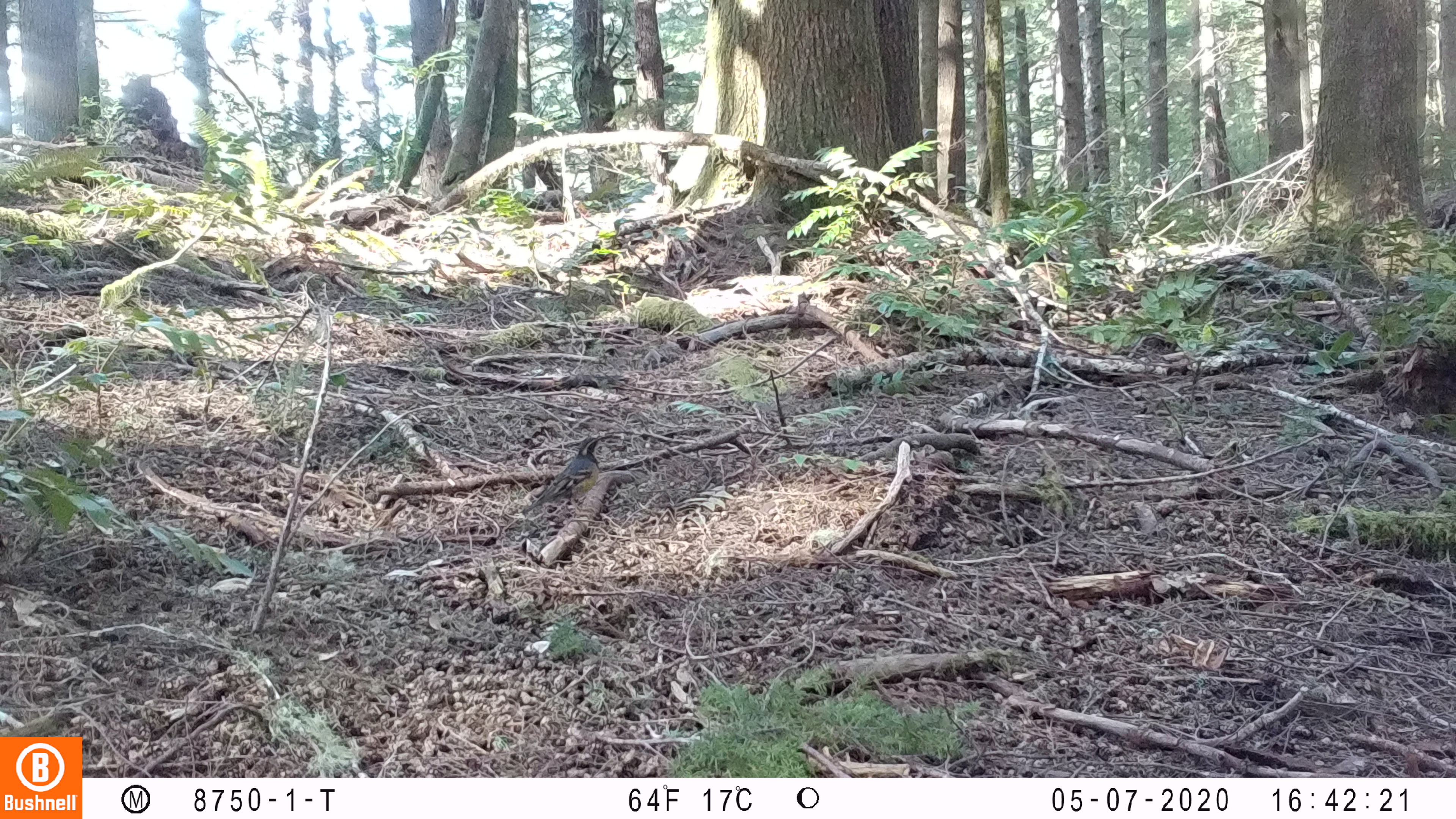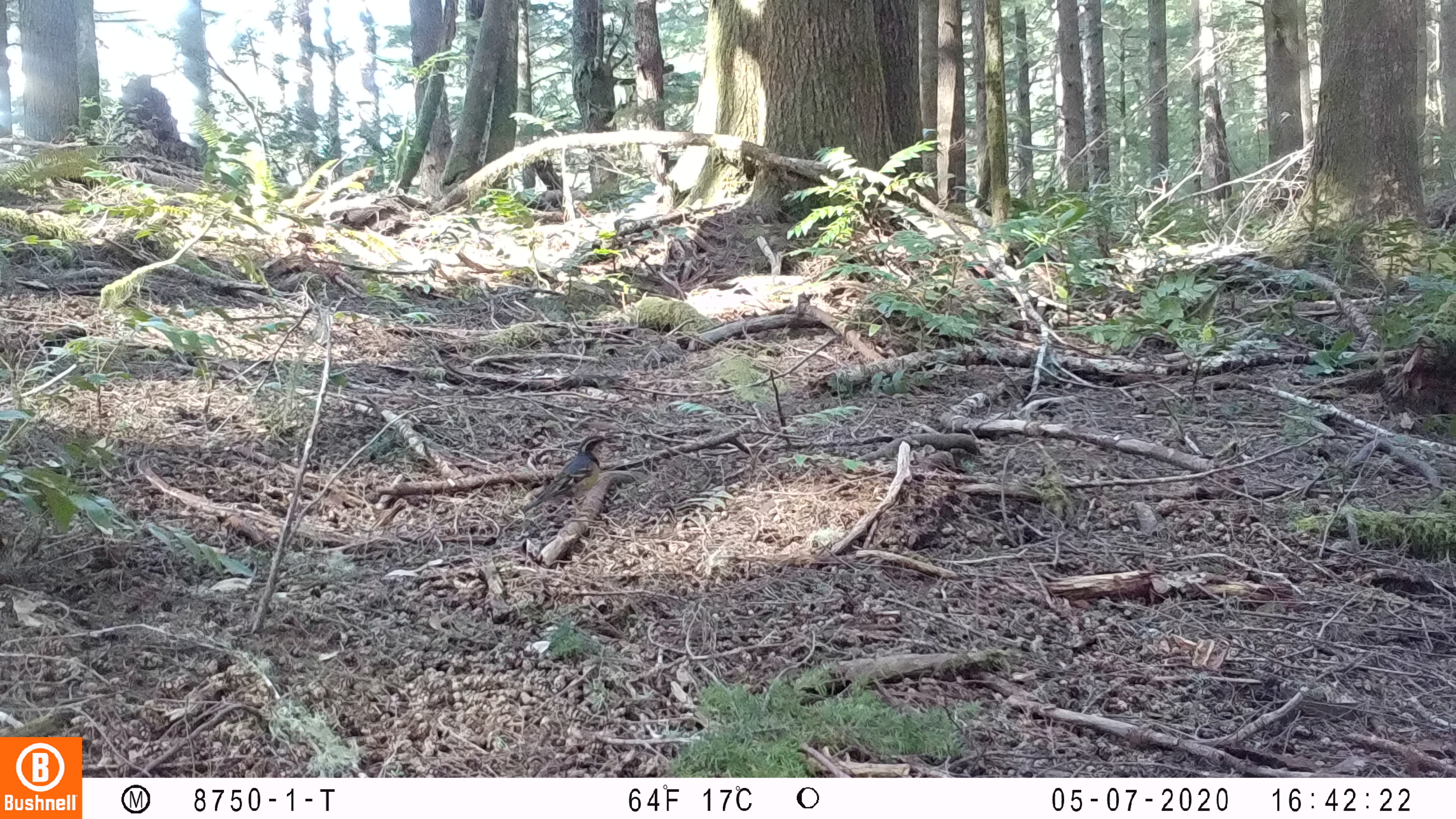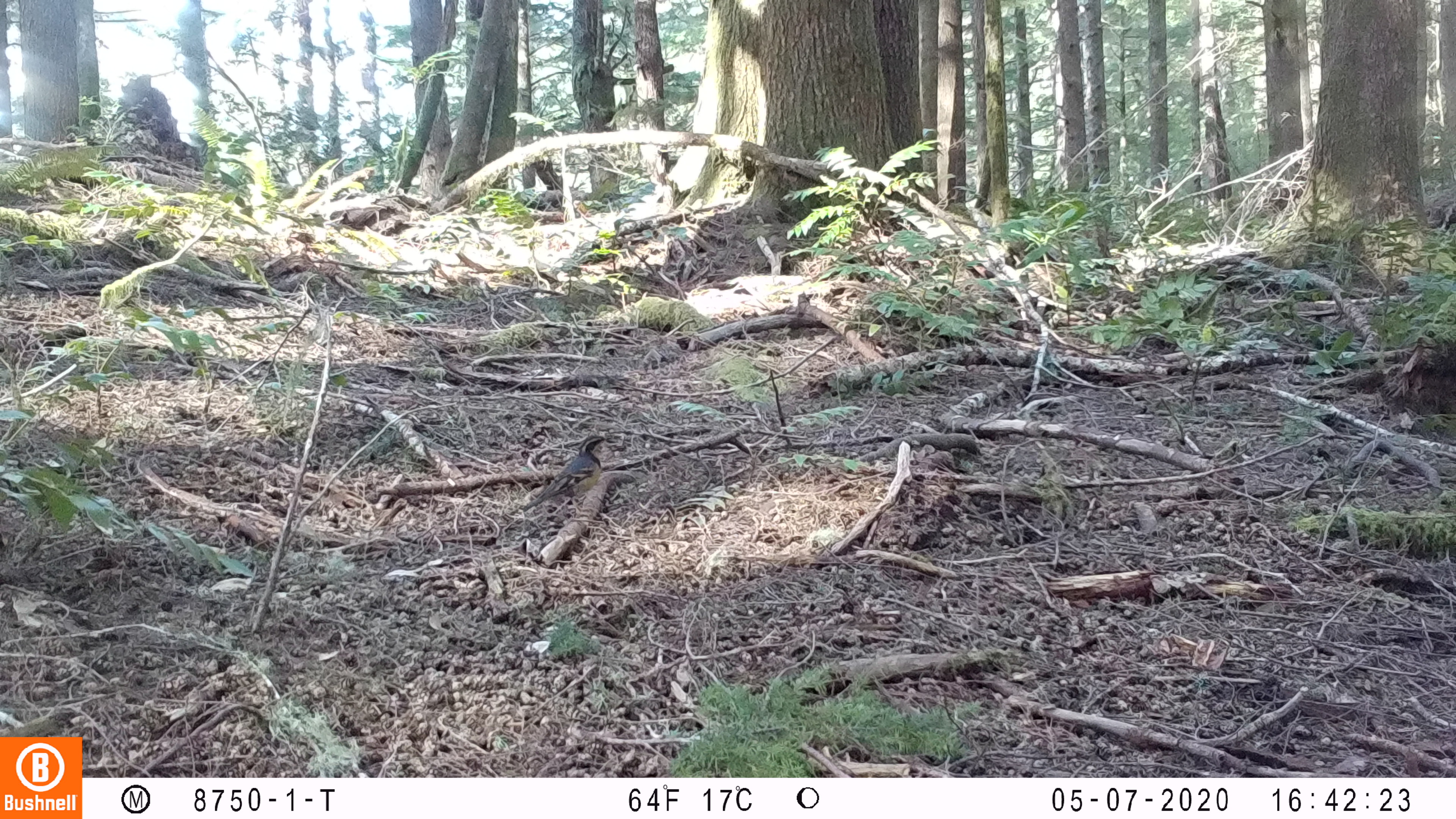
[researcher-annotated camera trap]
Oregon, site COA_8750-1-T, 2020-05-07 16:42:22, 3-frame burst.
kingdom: Animalia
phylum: Chordata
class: Aves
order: Passeriformes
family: Turdidae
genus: Ixoreus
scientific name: Ixoreus naevius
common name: varied thrush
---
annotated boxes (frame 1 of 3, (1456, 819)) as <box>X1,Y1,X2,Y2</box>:
varied thrush: <box>536,434,605,512</box>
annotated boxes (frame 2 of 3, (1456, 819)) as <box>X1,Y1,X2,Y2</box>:
varied thrush: <box>532,434,605,509</box>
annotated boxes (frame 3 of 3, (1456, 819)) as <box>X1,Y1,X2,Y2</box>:
varied thrush: <box>532,433,610,509</box>